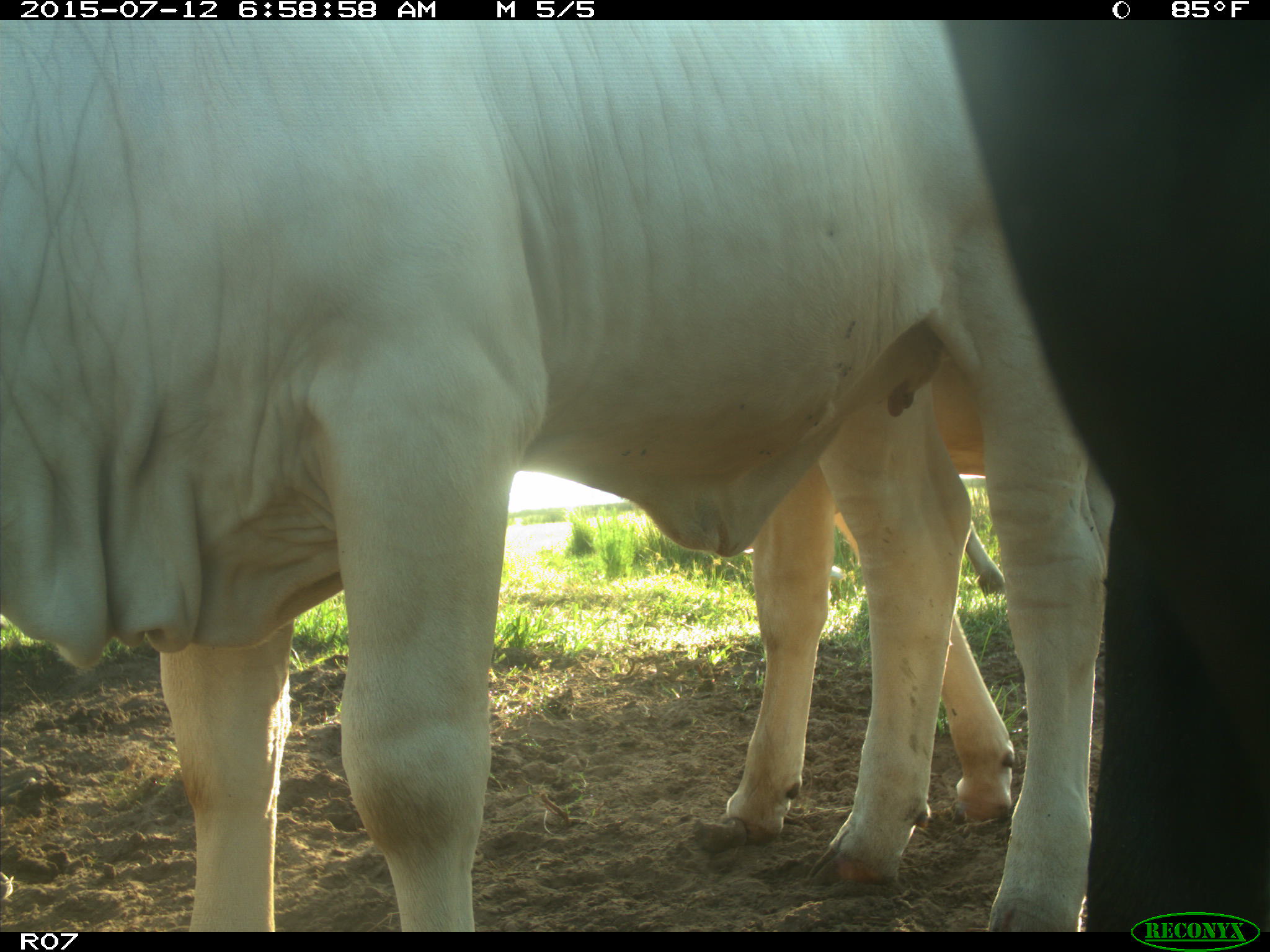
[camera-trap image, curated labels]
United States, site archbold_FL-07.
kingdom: Animalia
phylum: Chordata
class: Mammalia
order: Artiodactyla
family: Bovidae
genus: Bos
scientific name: Bos taurus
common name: domestic cow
Bos taurus (domestic cow).